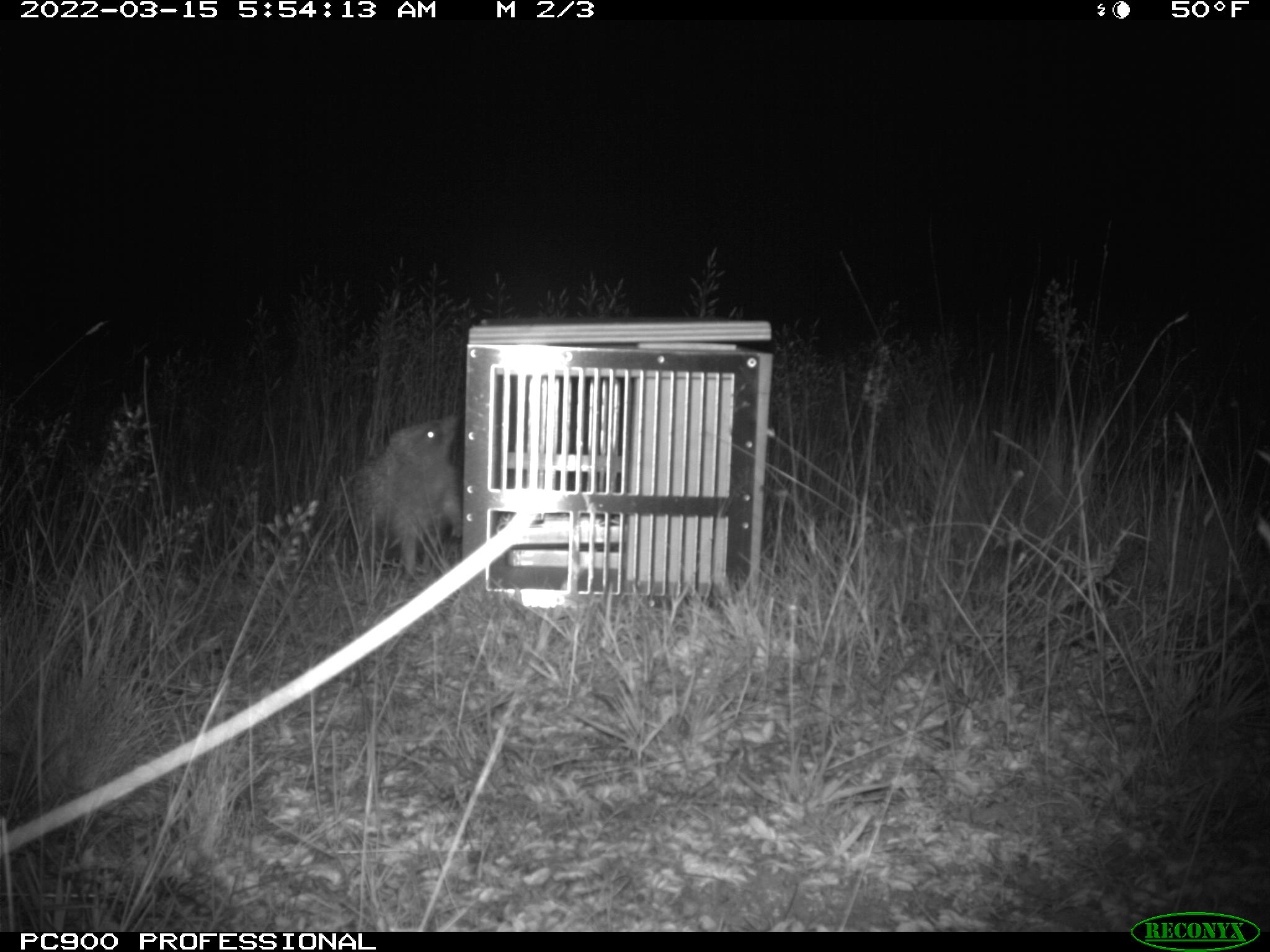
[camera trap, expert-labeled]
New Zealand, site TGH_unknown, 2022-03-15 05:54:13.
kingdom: Animalia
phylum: Chordata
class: Mammalia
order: Eulipotyphla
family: Erinaceidae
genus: Erinaceus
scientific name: Erinaceus europaeus europaeus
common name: european hedgehog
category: hedgehog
Hedgehog (european hedgehog) (Erinaceus europaeus europaeus).